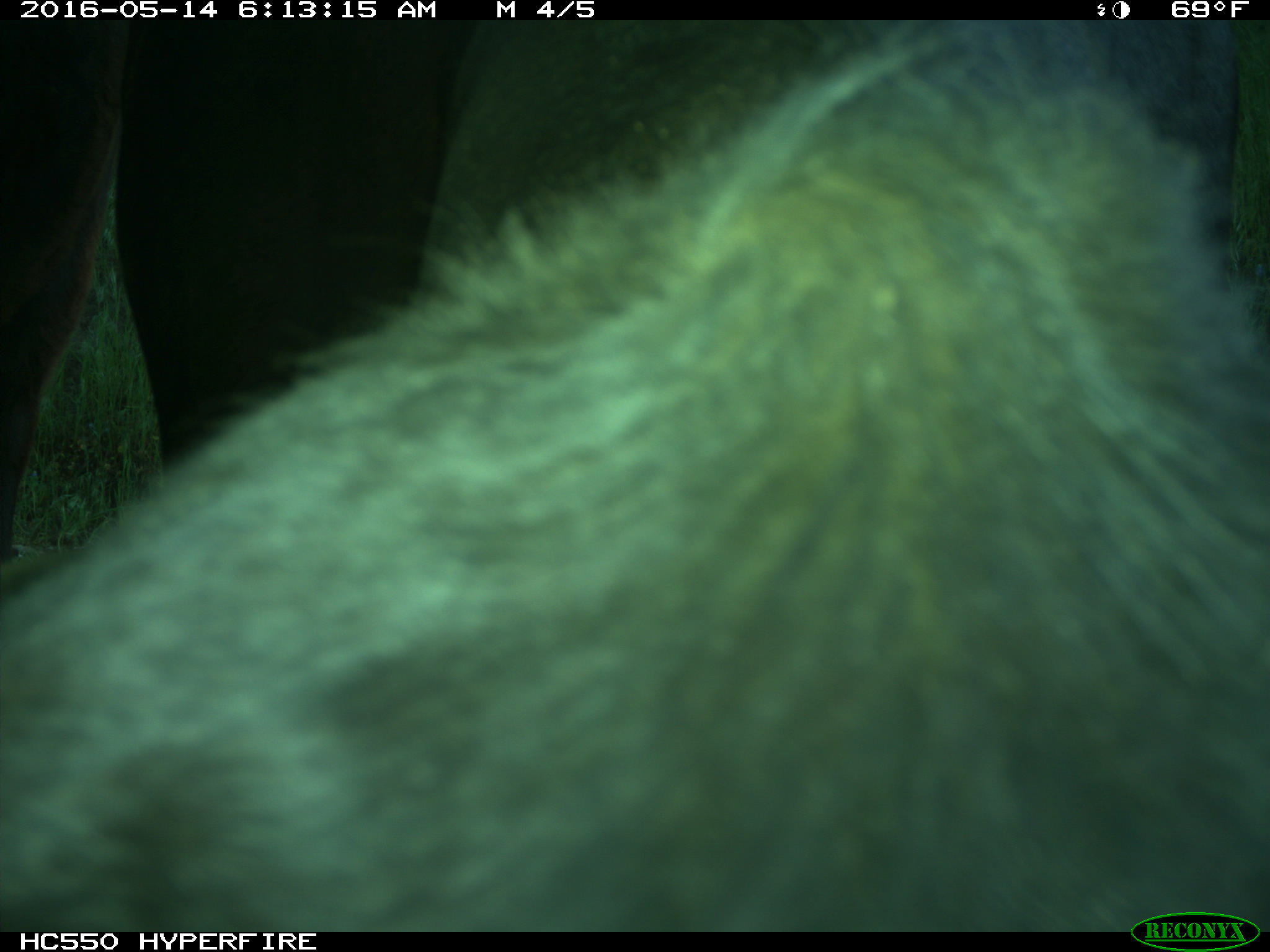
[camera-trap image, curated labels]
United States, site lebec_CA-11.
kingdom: Animalia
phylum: Chordata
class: Mammalia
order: Artiodactyla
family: Bovidae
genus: Bos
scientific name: Bos taurus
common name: domestic cow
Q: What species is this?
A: Bos taurus (domestic cow).